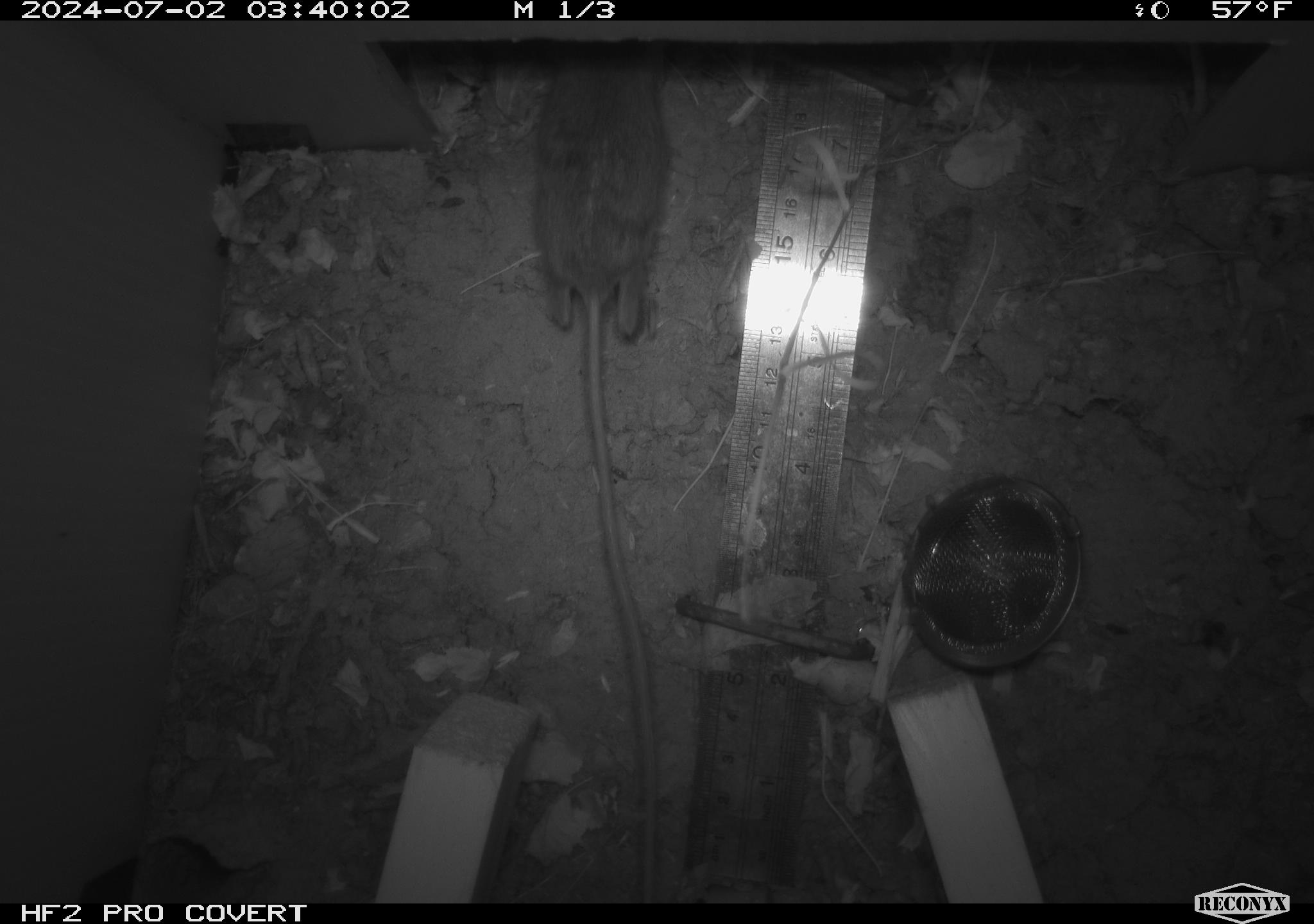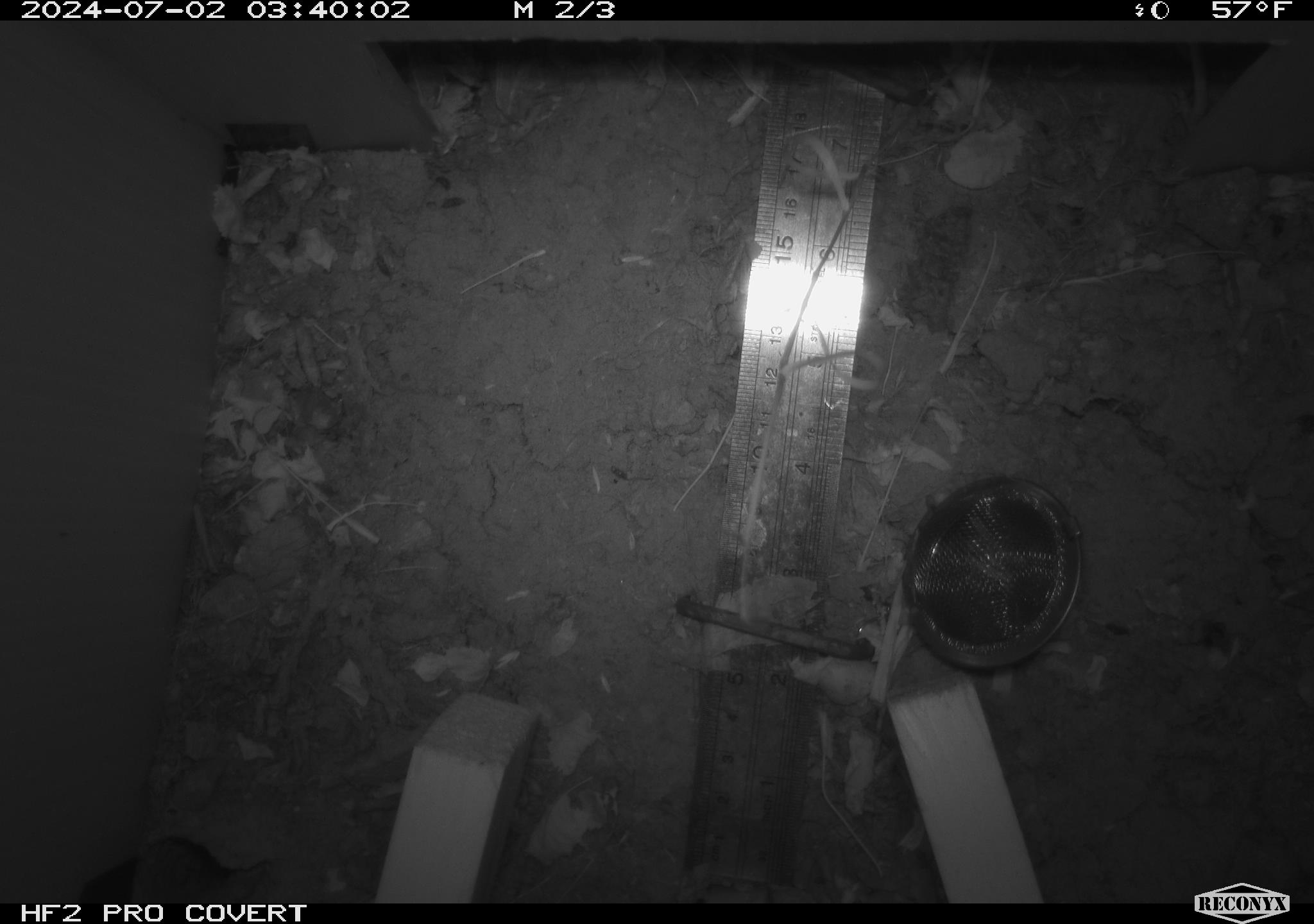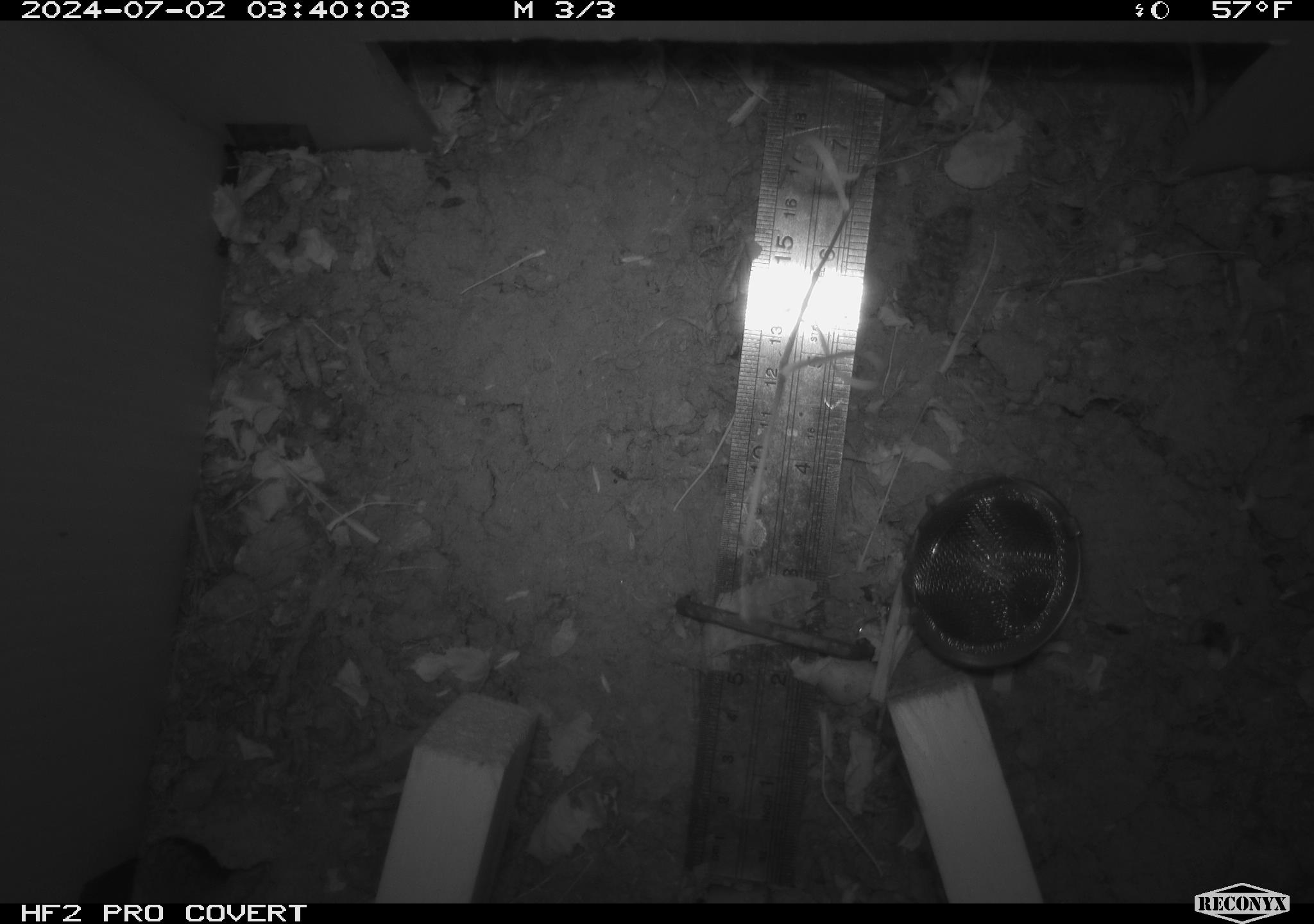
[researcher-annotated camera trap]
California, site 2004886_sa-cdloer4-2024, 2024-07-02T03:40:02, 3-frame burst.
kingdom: Animalia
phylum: Chordata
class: Mammalia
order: Rodentia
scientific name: Rodentia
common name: rodent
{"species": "rodent (Rodentia)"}